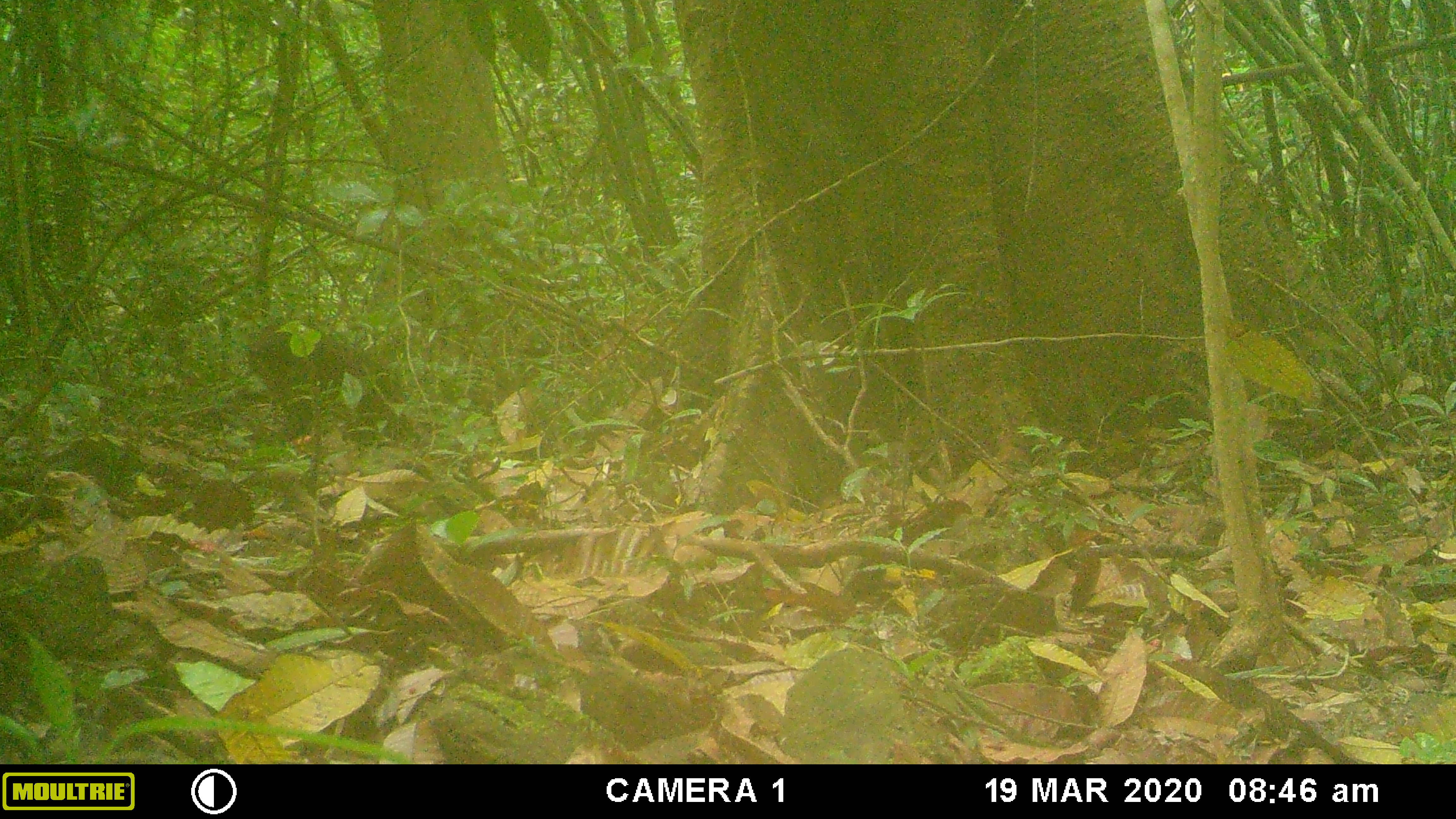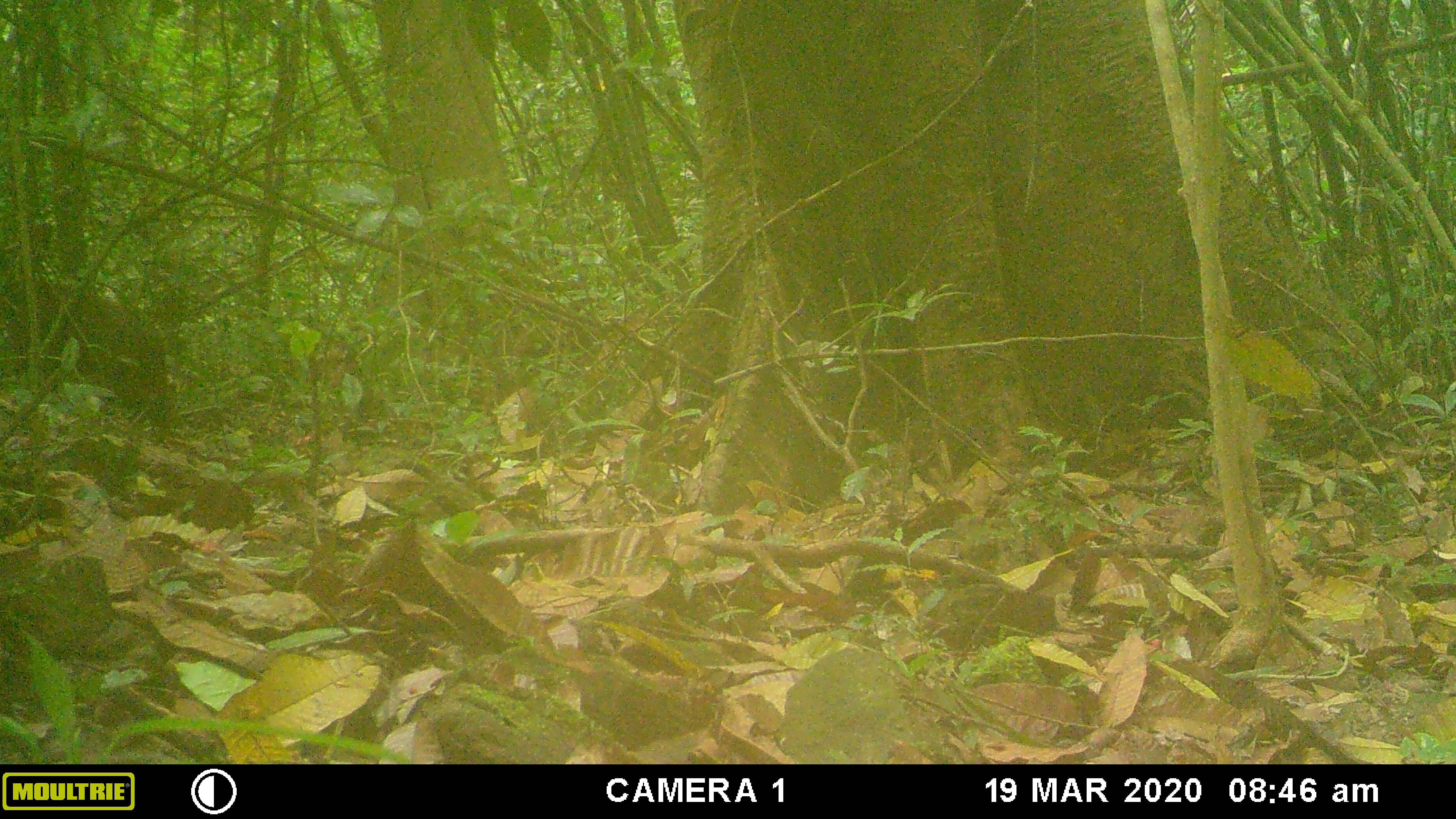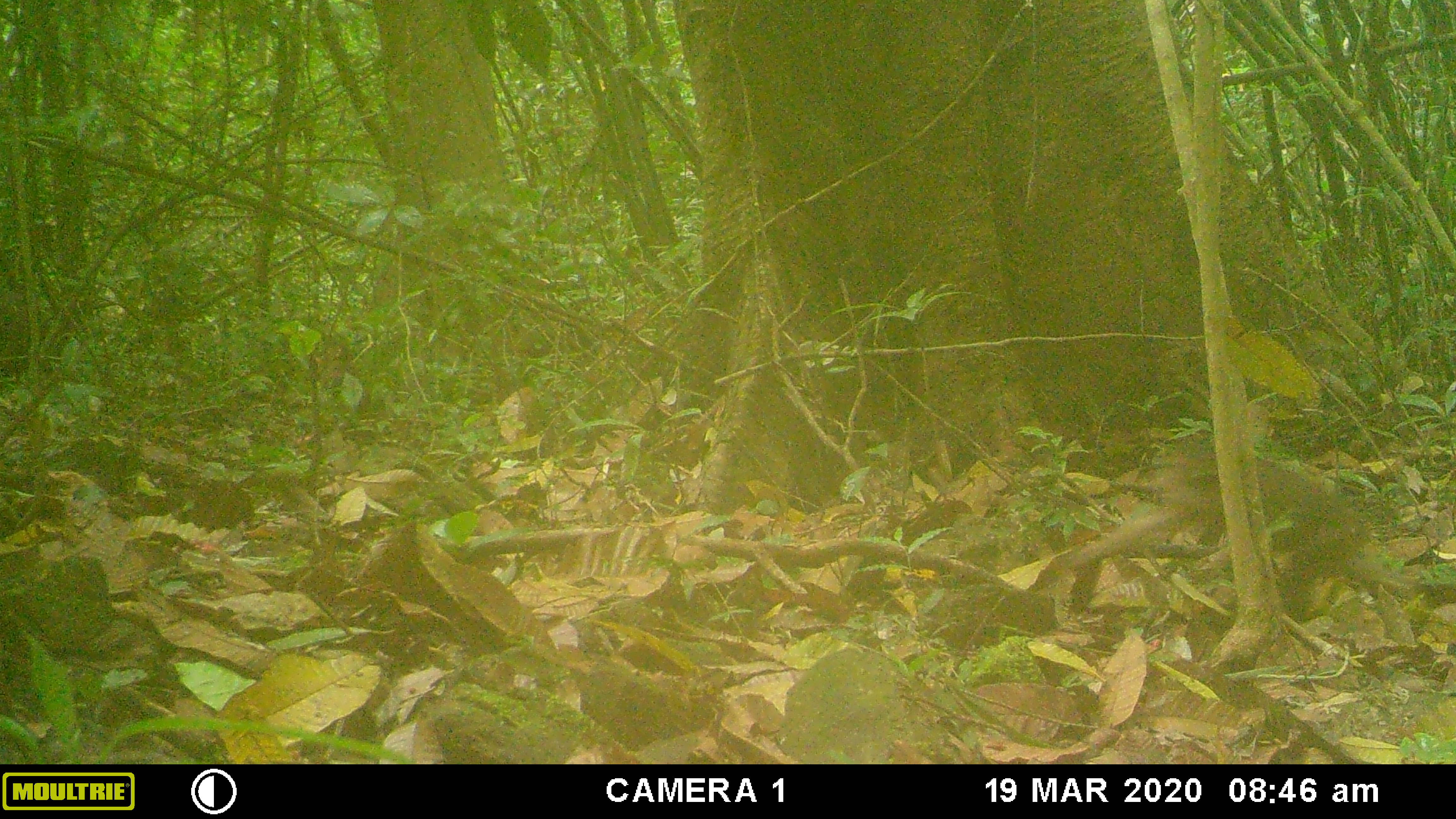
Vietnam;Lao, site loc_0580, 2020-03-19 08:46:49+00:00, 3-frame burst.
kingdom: Animalia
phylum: Chordata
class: Mammalia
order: Primates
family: Cercopithecidae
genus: Macaca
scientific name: Macaca arctoides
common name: stump-tailed macaque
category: stump tailed macaque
Stump tailed macaque (stump-tailed macaque) (Macaca arctoides). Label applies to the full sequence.